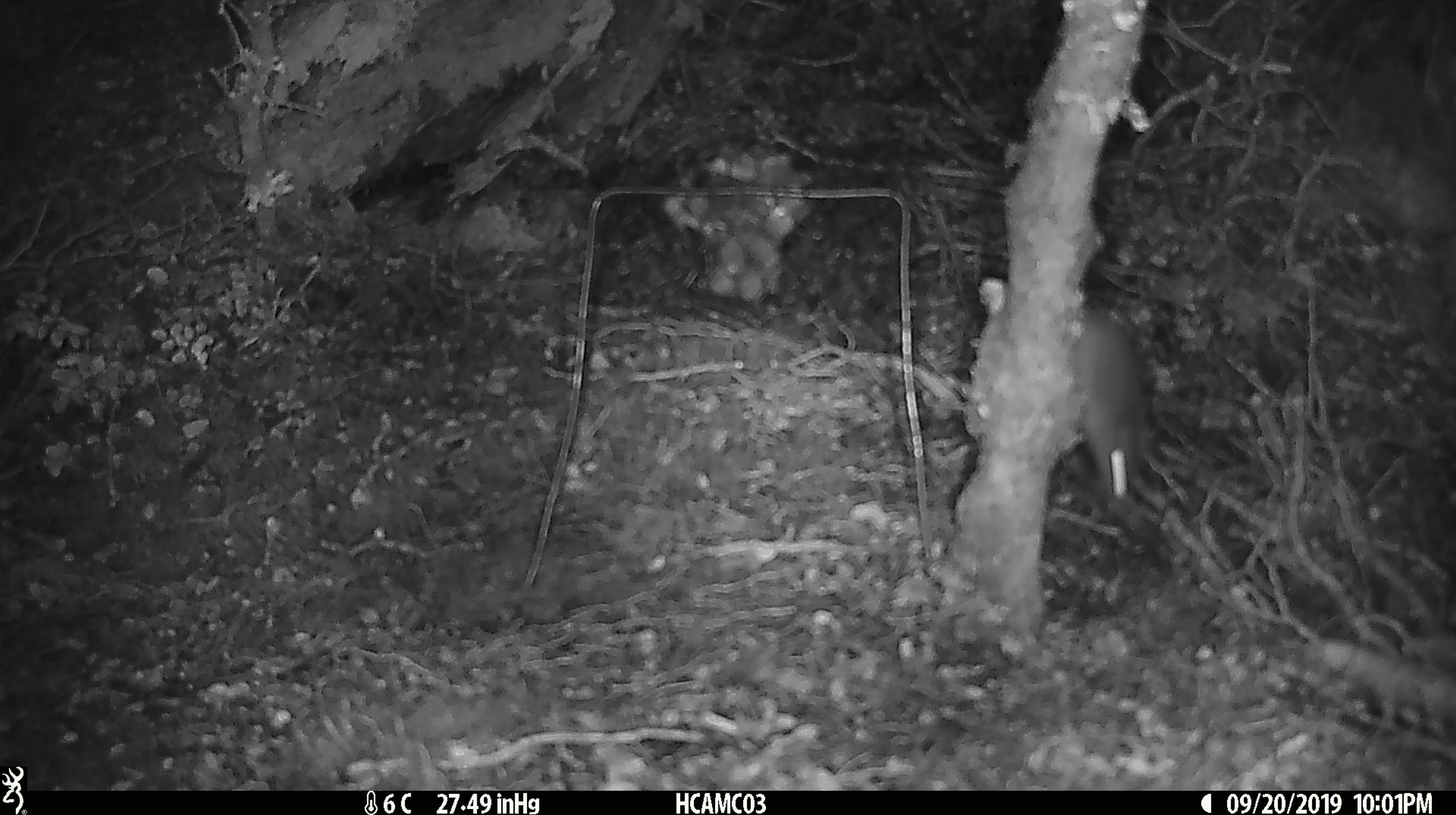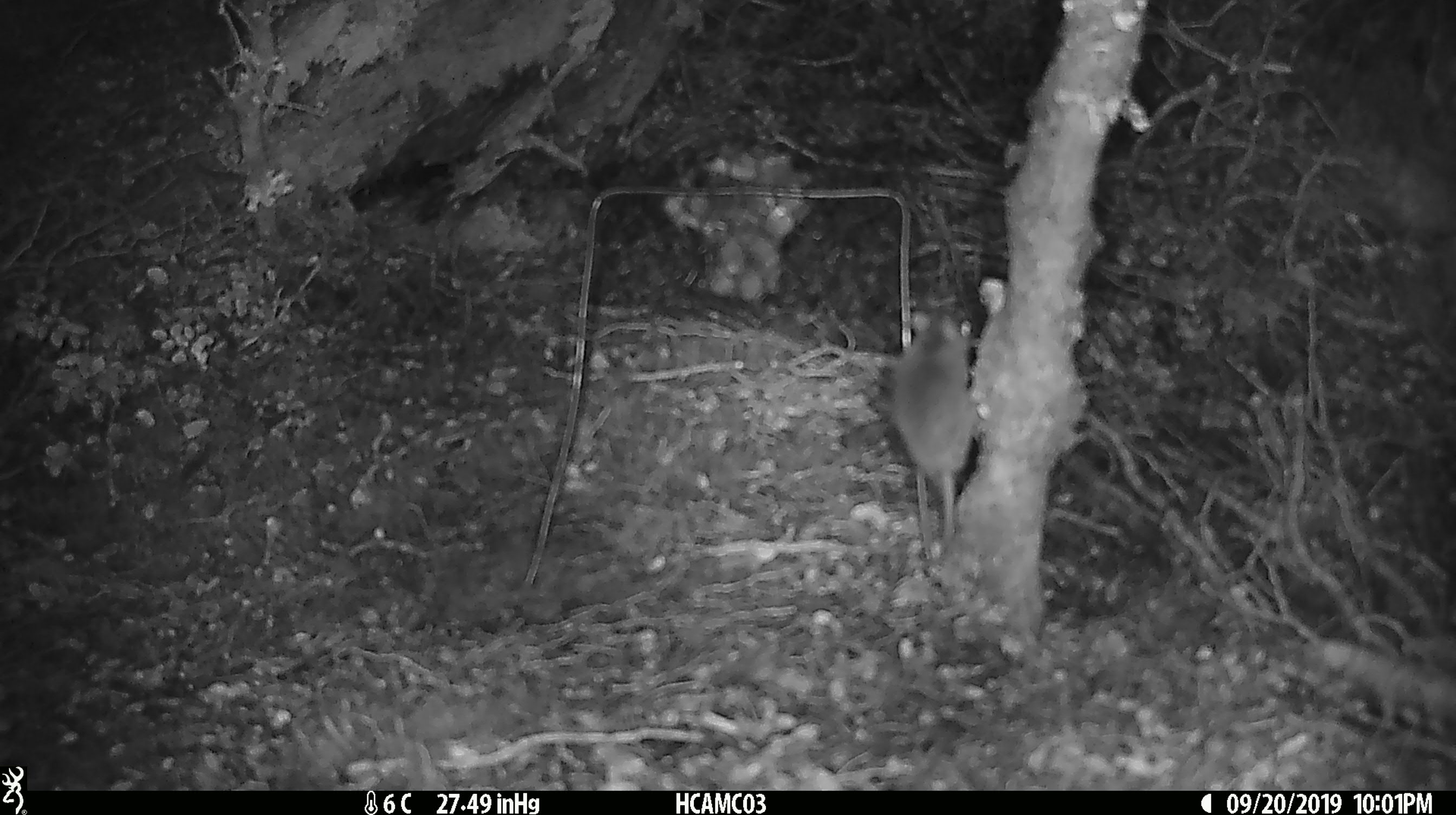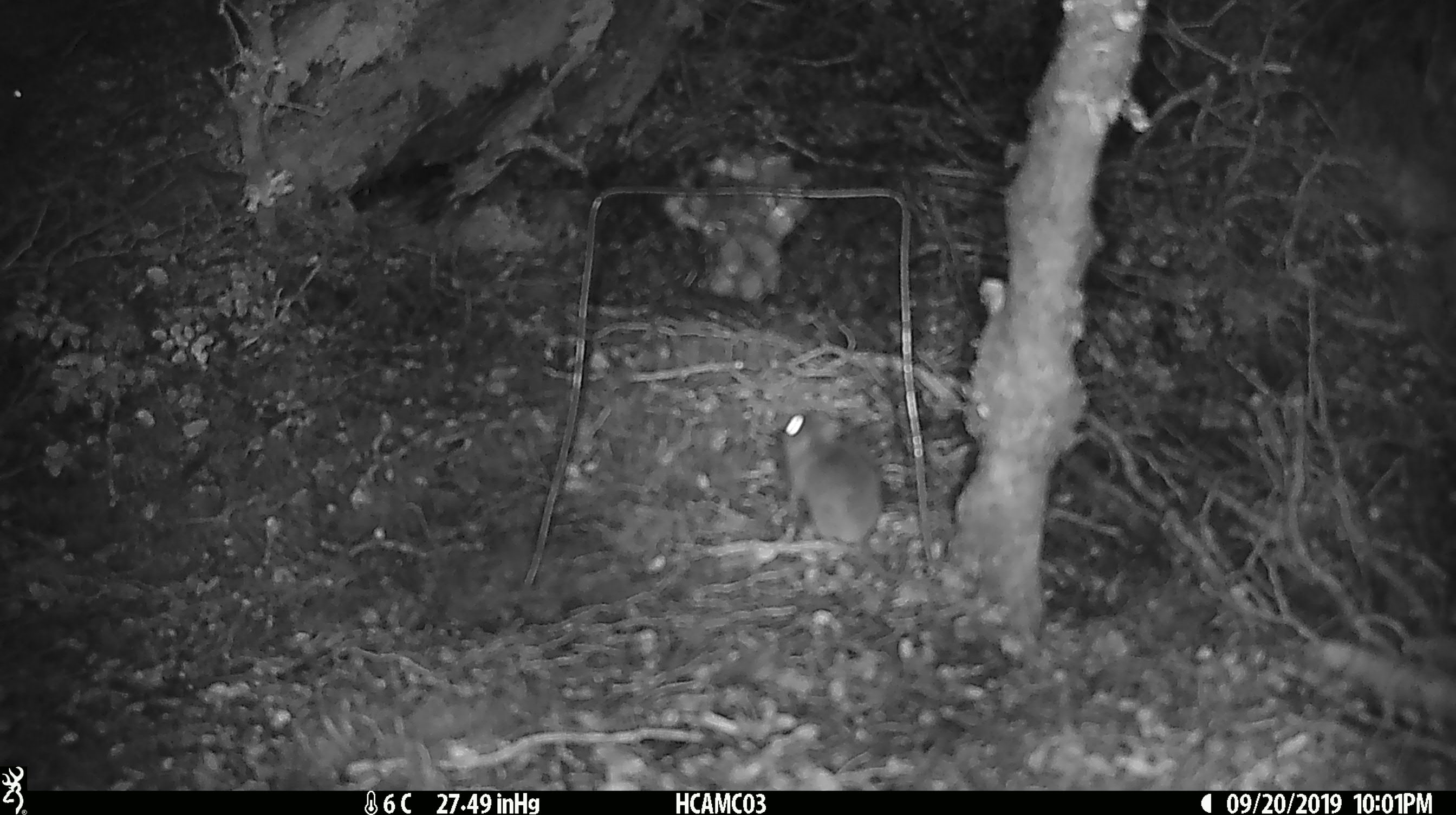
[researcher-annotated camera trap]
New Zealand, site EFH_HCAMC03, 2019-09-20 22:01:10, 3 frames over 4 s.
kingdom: Animalia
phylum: Chordata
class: Mammalia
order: Rodentia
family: Muridae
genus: Mus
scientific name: Mus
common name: mouse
Mouse (Mus).